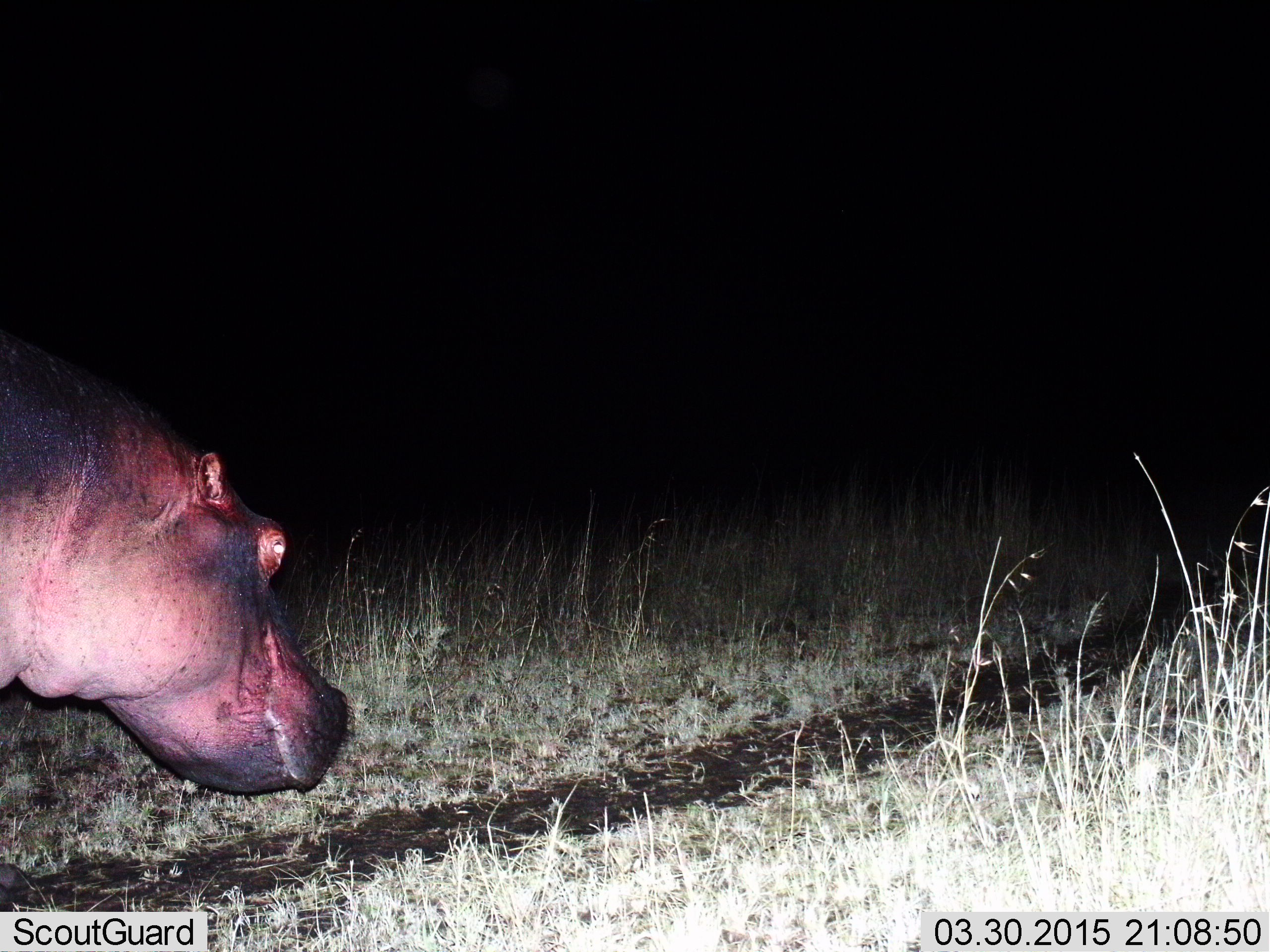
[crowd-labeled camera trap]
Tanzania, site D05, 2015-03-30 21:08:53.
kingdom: Animalia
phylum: Chordata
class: Mammalia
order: Artiodactyla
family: Hippopotamidae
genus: Hippopotamus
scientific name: Hippopotamus amphibius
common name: hippopotamus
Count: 1.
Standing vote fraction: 20%.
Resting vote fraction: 0%.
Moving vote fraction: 80%.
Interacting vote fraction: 0%.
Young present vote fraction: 0%.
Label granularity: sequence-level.